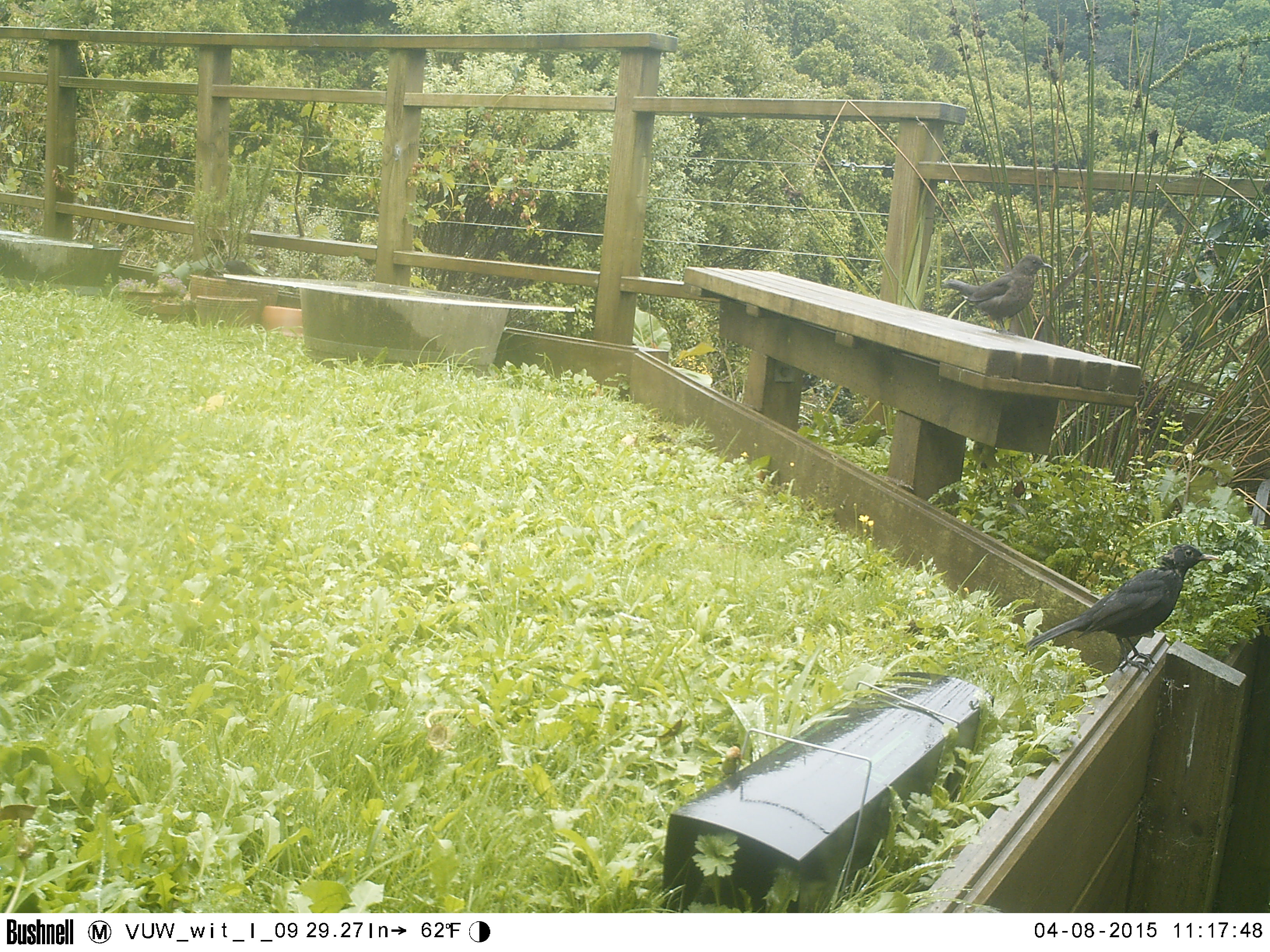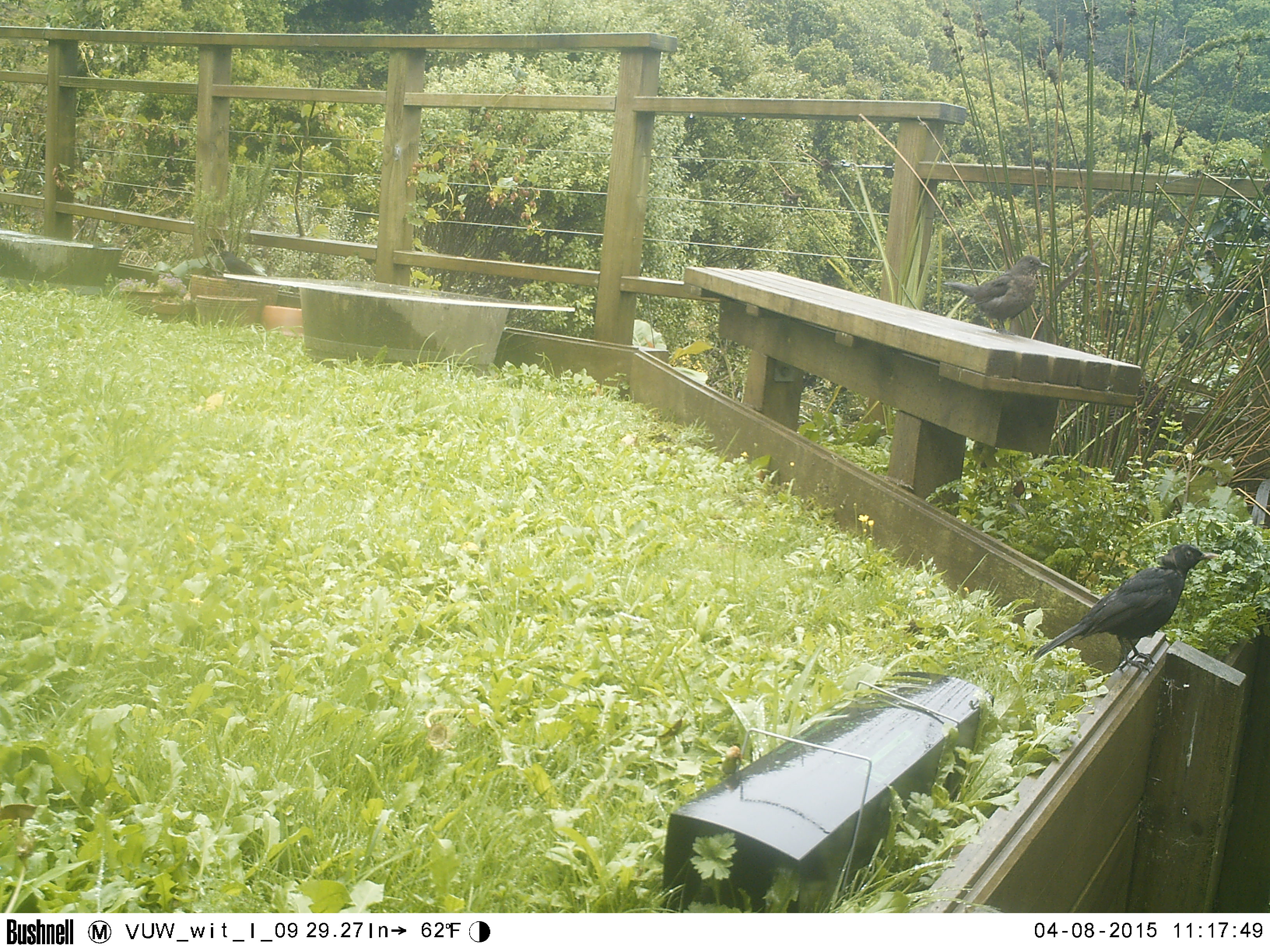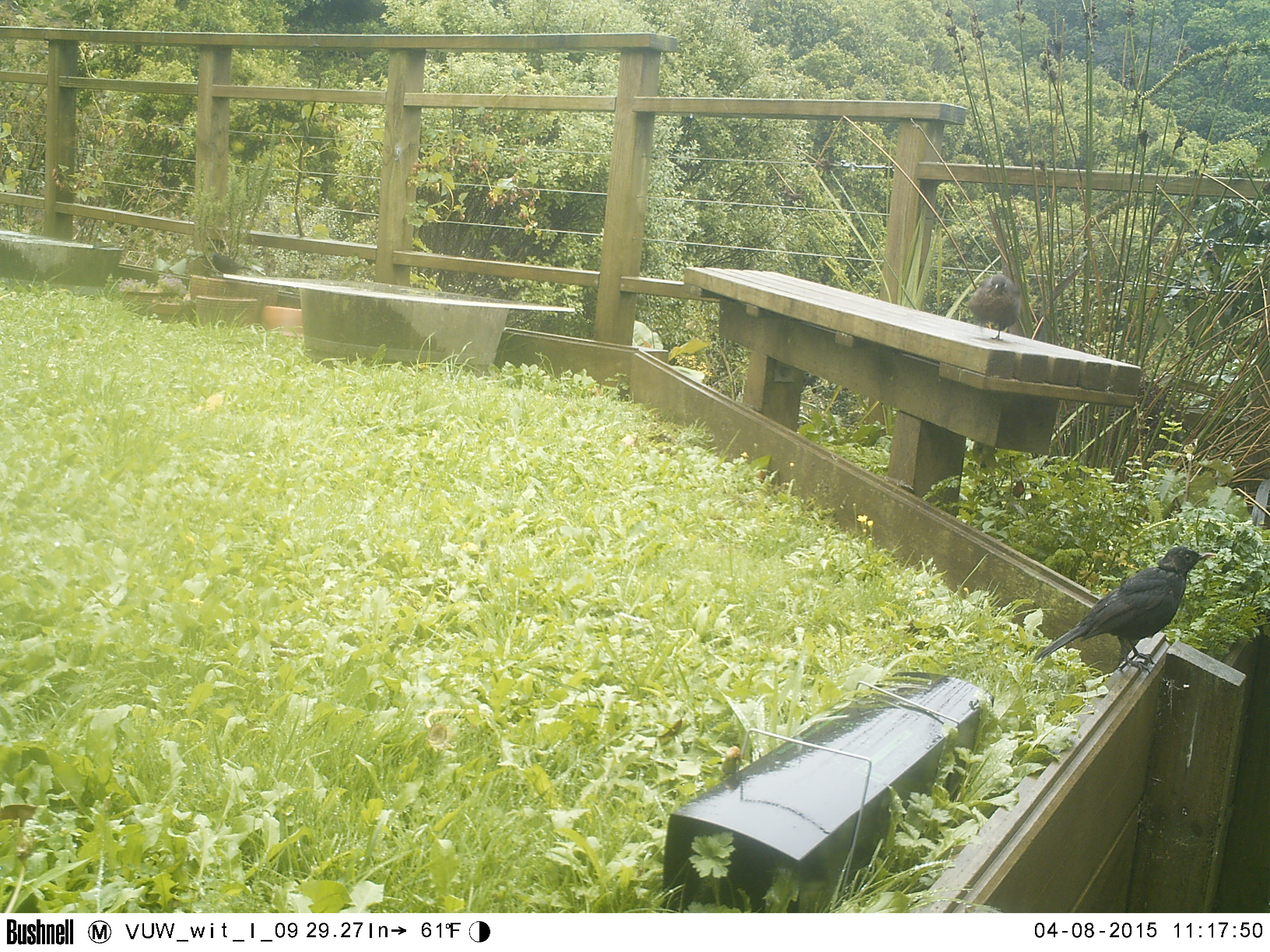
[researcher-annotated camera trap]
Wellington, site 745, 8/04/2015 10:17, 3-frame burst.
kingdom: Animalia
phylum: Chordata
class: Aves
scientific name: Aves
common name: bird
Bird (Aves).